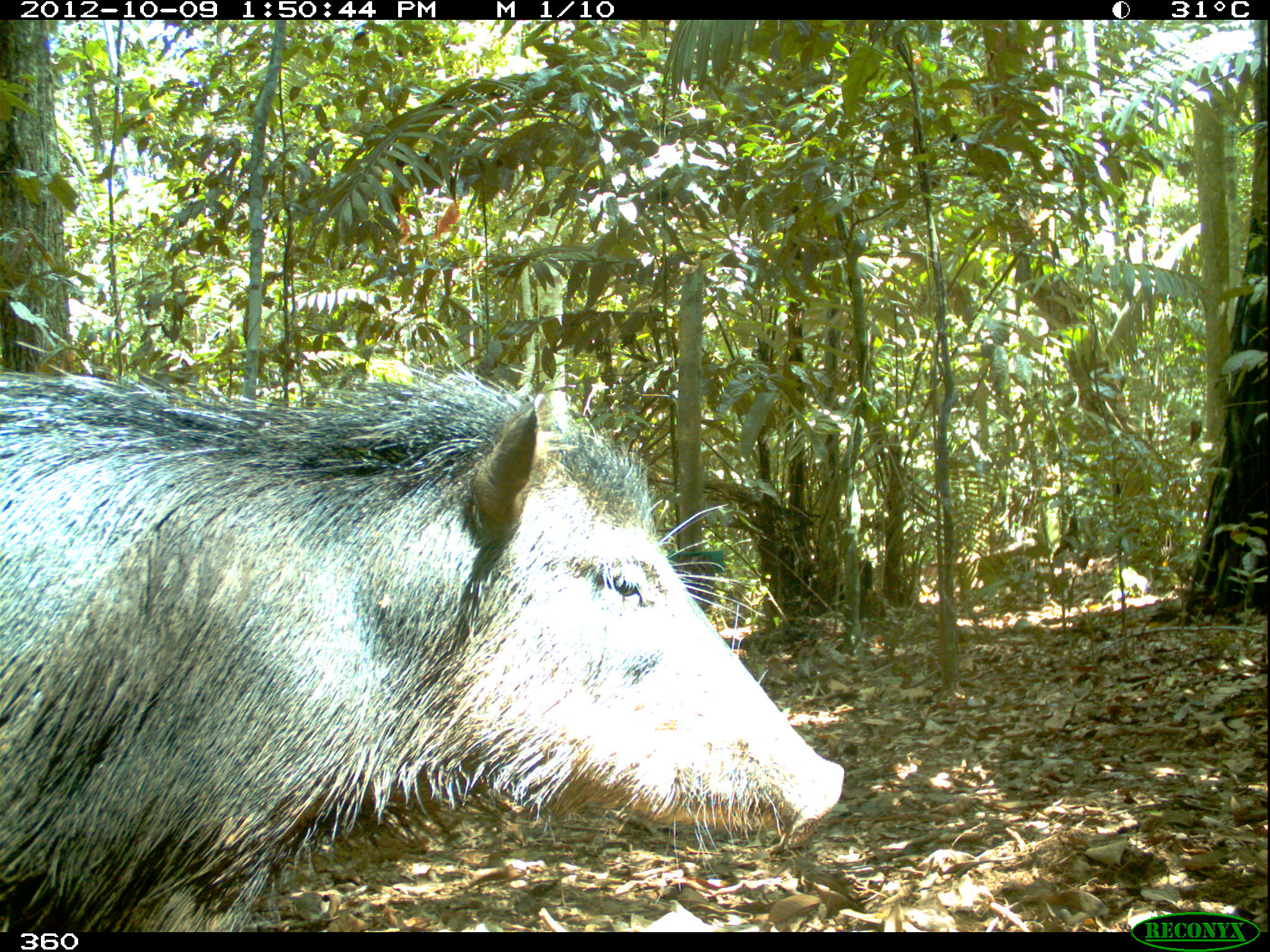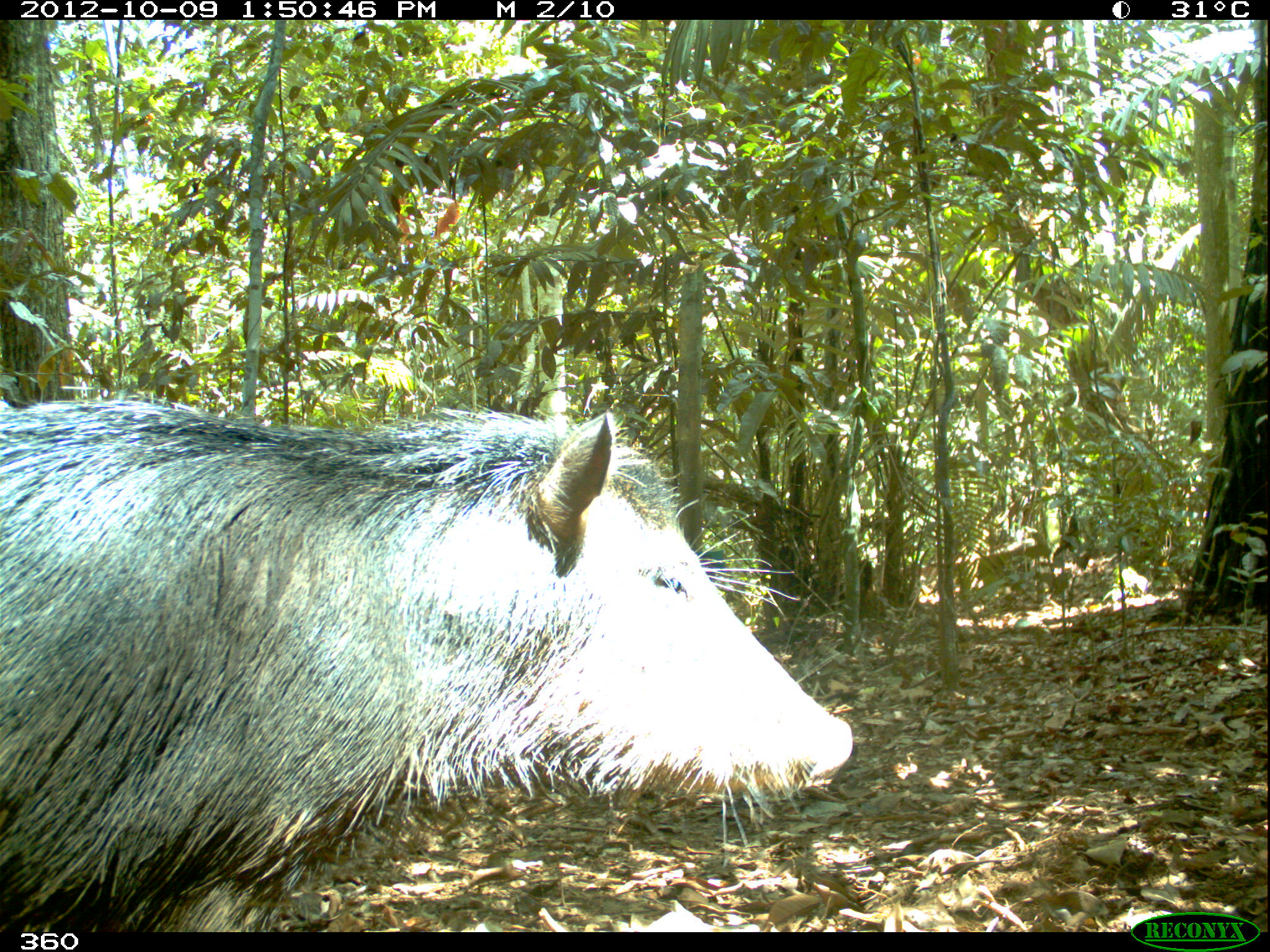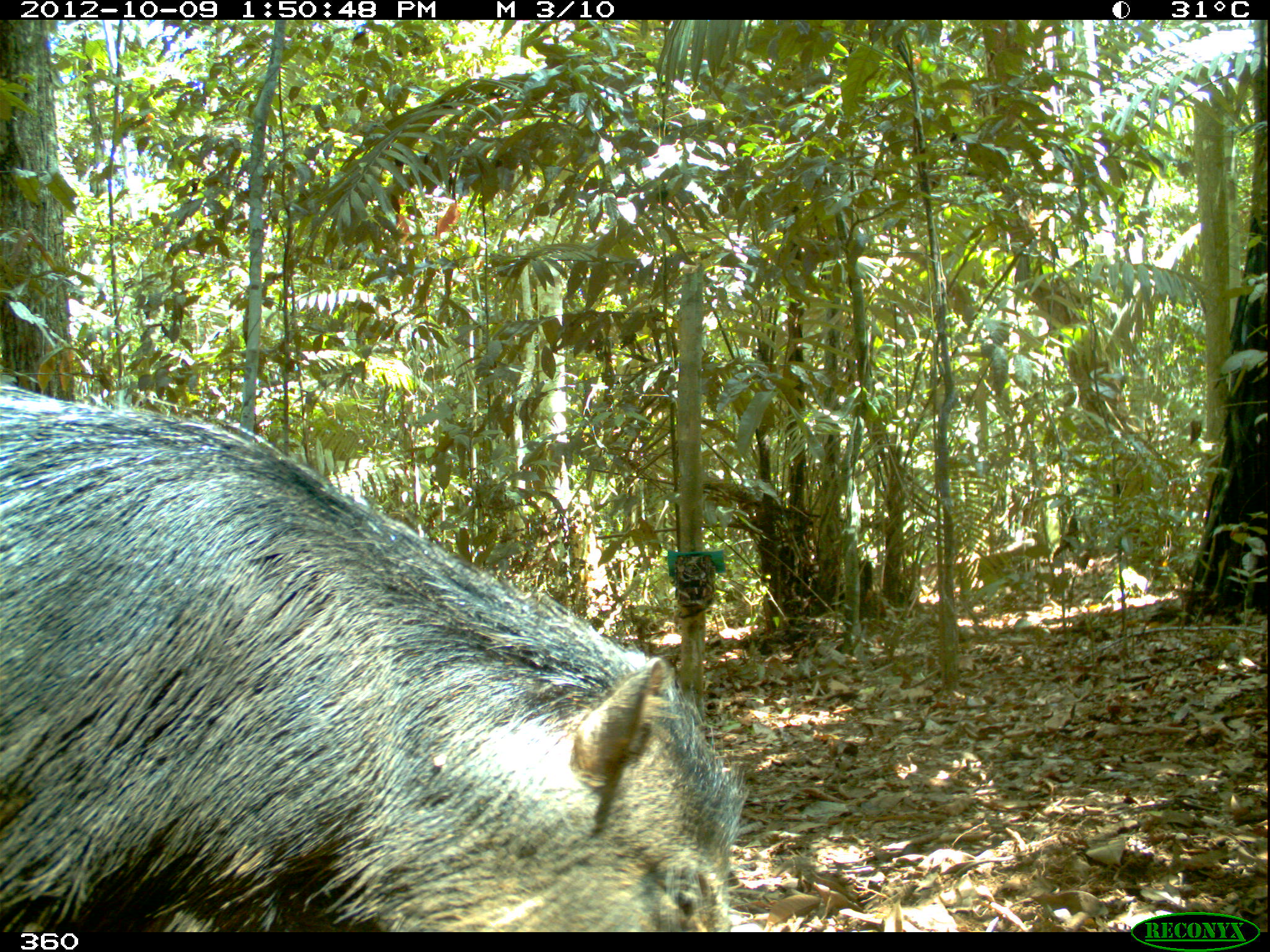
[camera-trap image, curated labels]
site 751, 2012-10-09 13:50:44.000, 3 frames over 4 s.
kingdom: Animalia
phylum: Chordata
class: Mammalia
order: Artiodactyla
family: Tayassuidae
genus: Tayassu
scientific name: Tayassu pecari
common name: white-lipped peccary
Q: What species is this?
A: Tayassu pecari (white-lipped peccary).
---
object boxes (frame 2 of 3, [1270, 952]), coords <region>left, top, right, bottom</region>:
tayassu pecari: <region>0, 392, 856, 932</region>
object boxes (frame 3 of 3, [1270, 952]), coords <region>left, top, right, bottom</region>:
tayassu pecari: <region>0, 374, 754, 932</region>